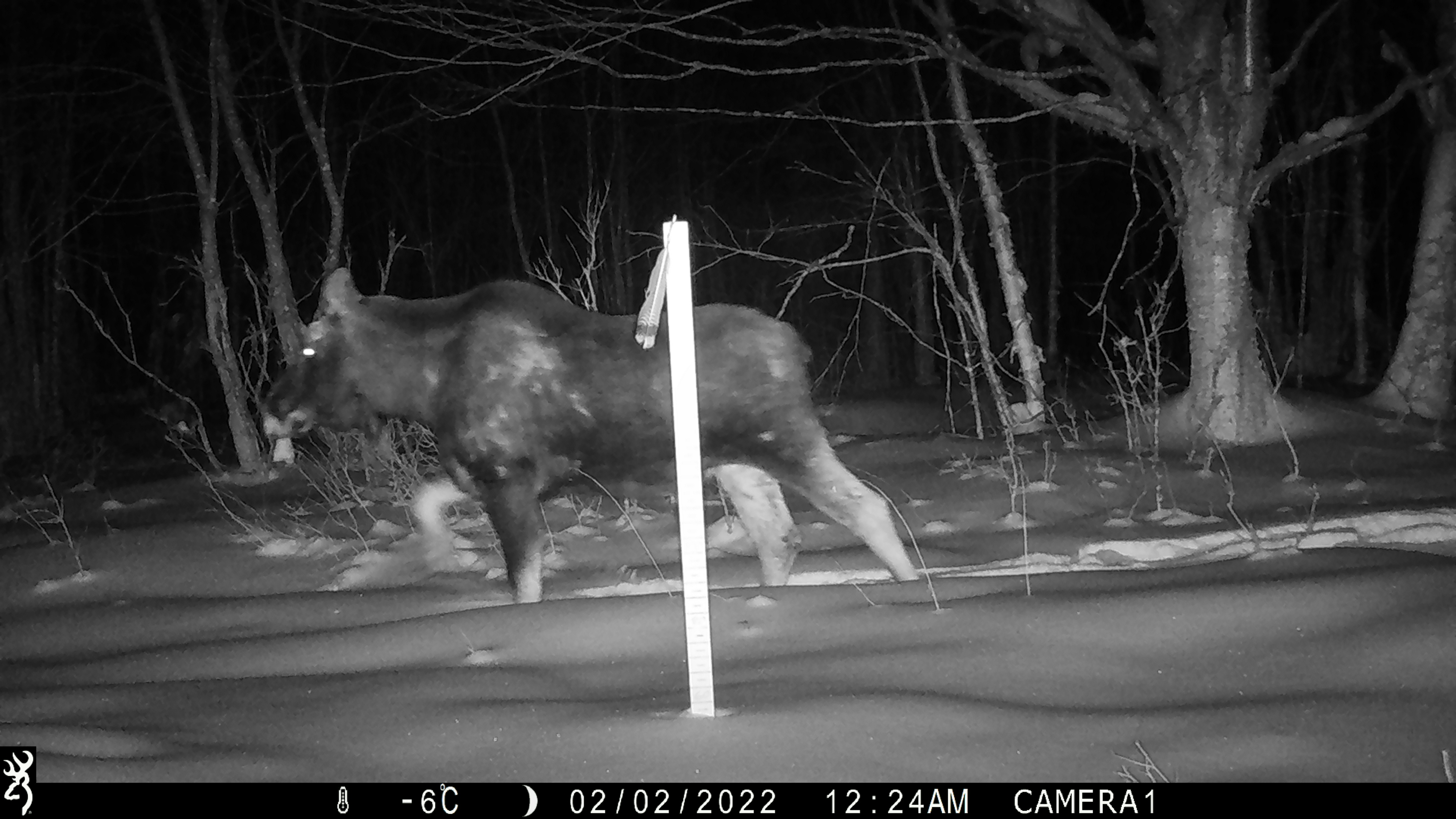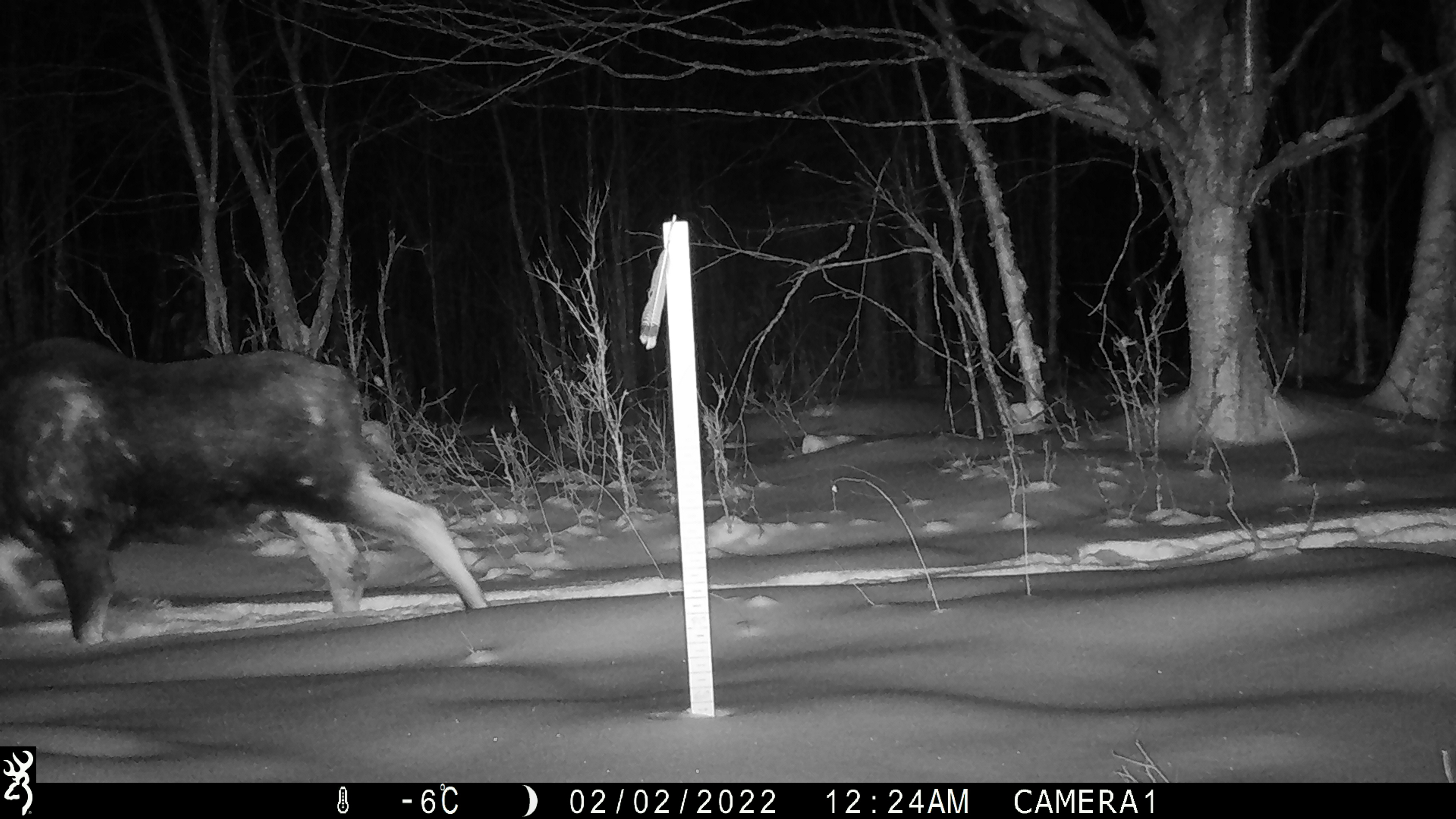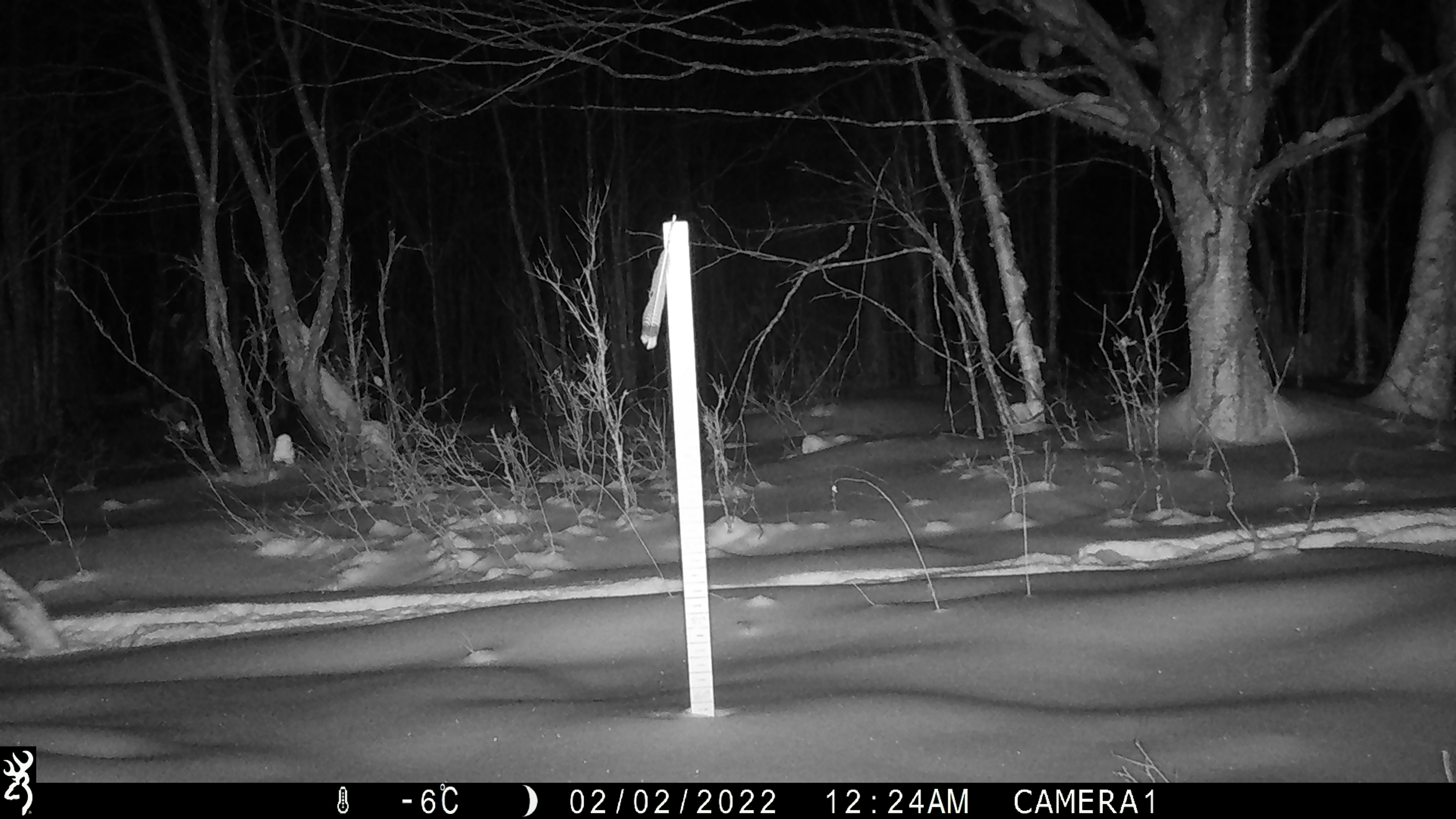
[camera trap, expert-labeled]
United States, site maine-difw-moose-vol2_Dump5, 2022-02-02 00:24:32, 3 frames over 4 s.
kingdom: Animalia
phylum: Chordata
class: Mammalia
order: Artiodactyla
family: Cervidae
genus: Alces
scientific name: Alces alces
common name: moose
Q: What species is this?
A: Moose (Alces alces).